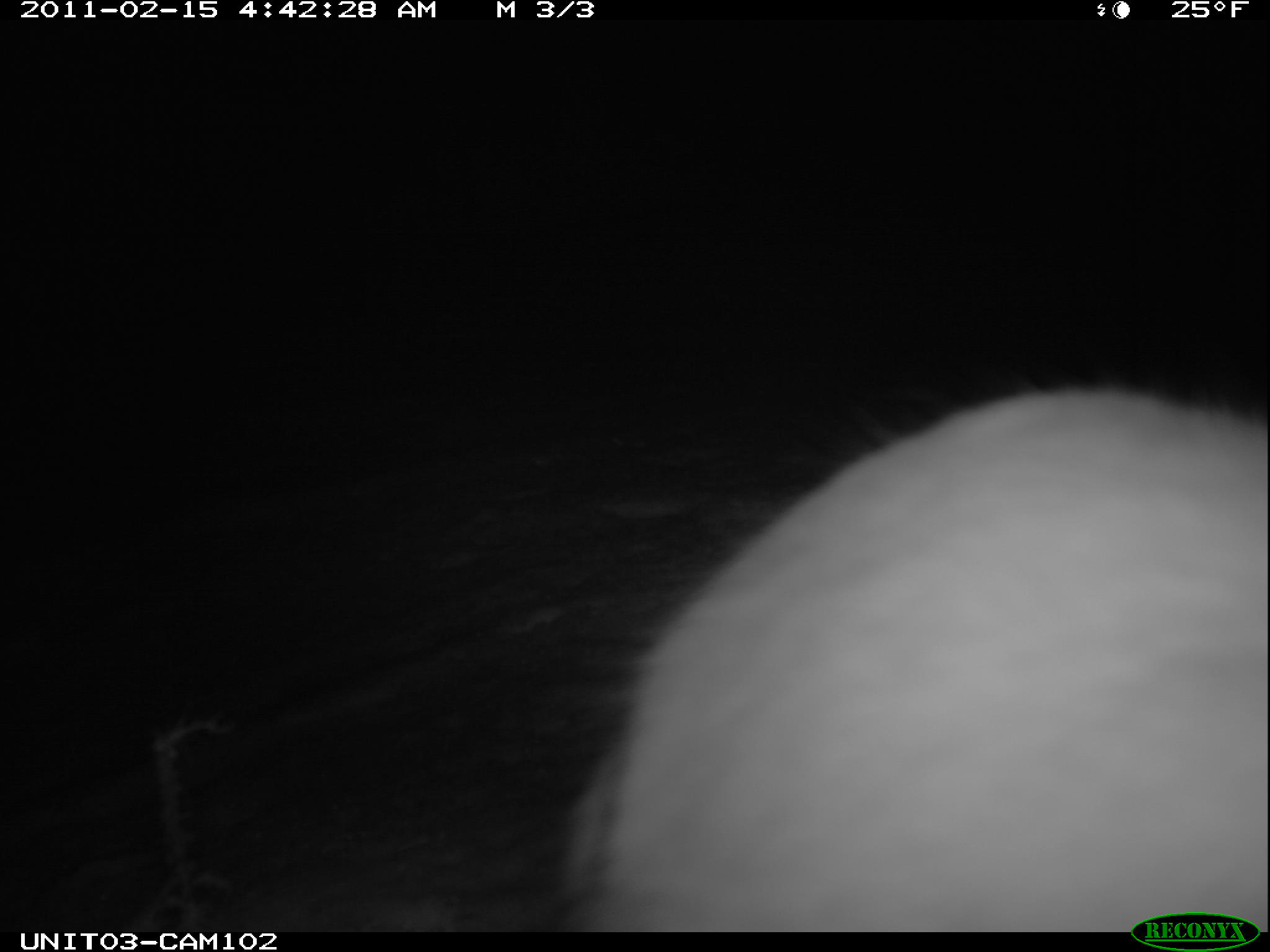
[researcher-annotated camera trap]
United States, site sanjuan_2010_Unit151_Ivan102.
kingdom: Animalia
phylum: Chordata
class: Mammalia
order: Lagomorpha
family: Leporidae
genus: Lepus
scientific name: Lepus americanus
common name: snowshoe hare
Lepus americanus (snowshoe hare).